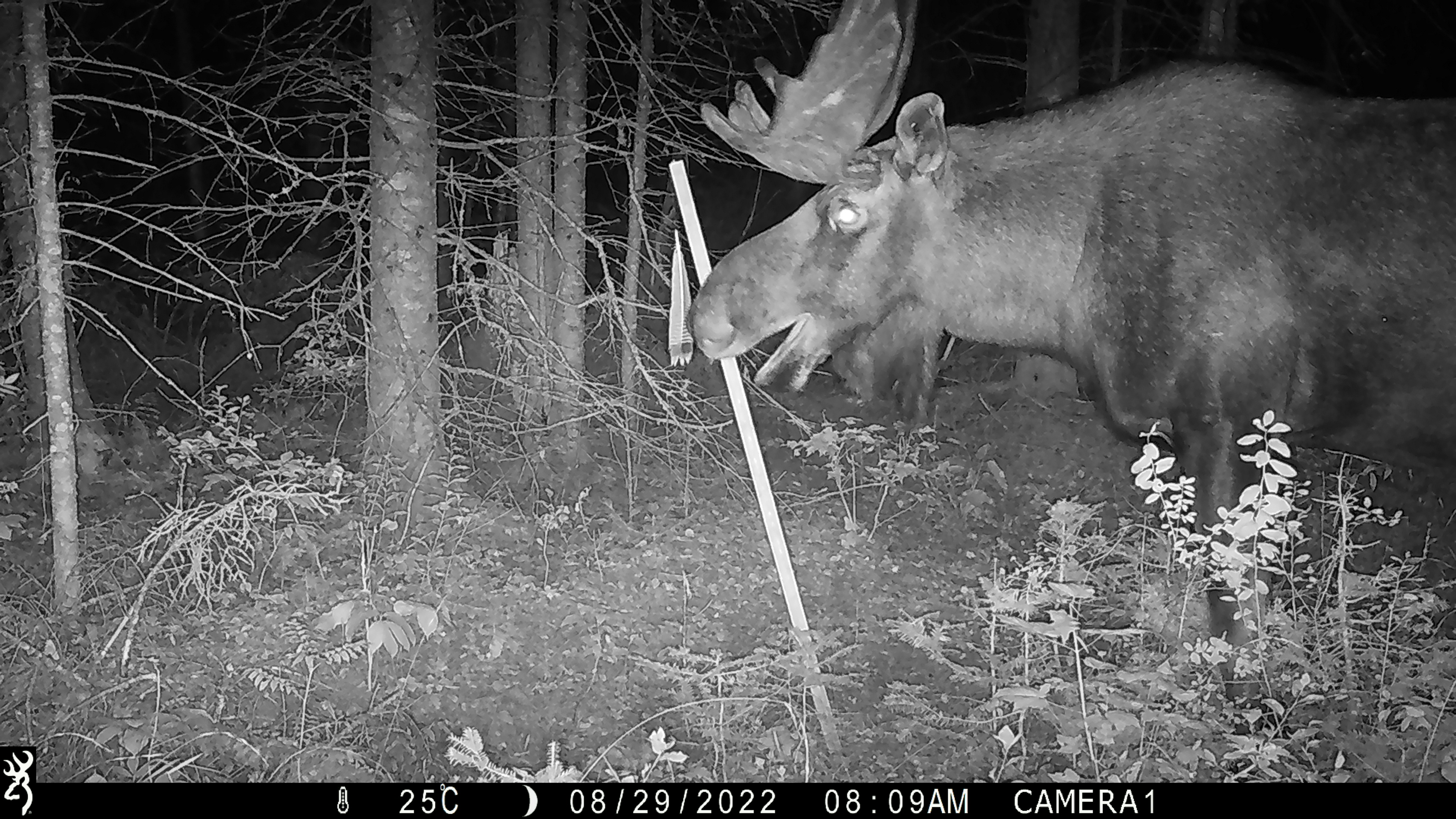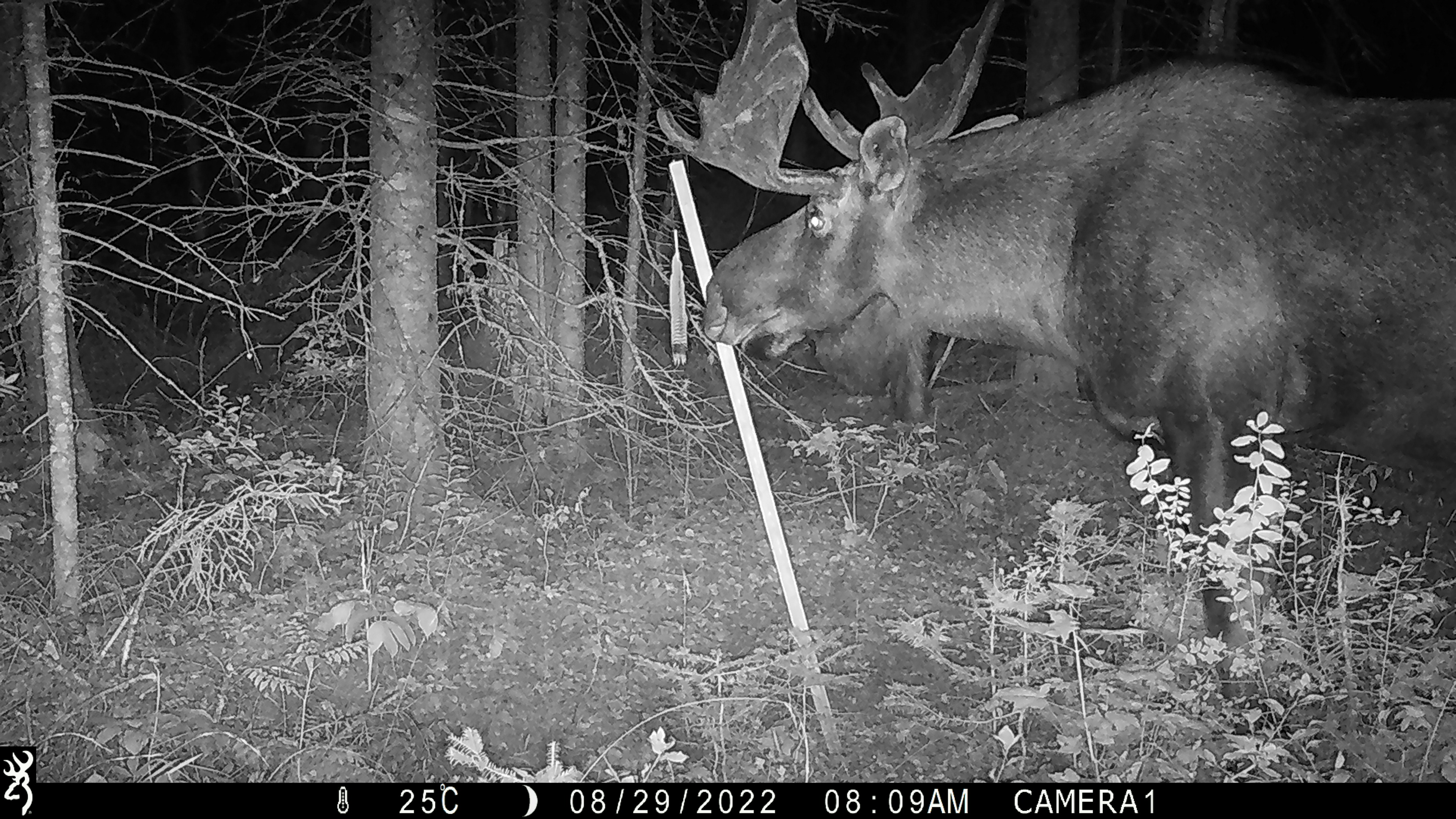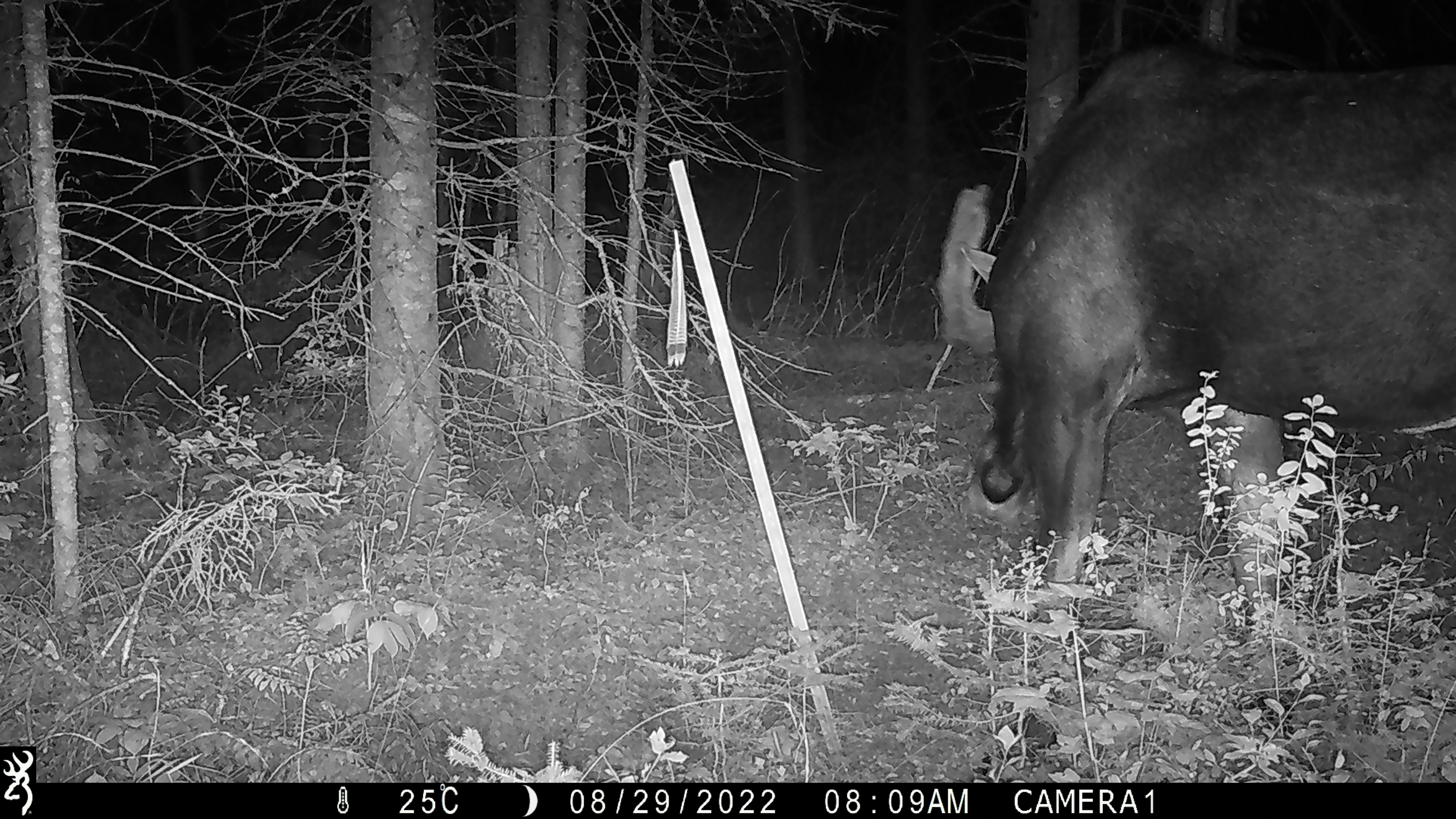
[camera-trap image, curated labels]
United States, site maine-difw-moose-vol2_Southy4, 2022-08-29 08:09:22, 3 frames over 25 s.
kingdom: Animalia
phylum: Chordata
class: Mammalia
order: Artiodactyla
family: Cervidae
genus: Alces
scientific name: Alces alces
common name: moose